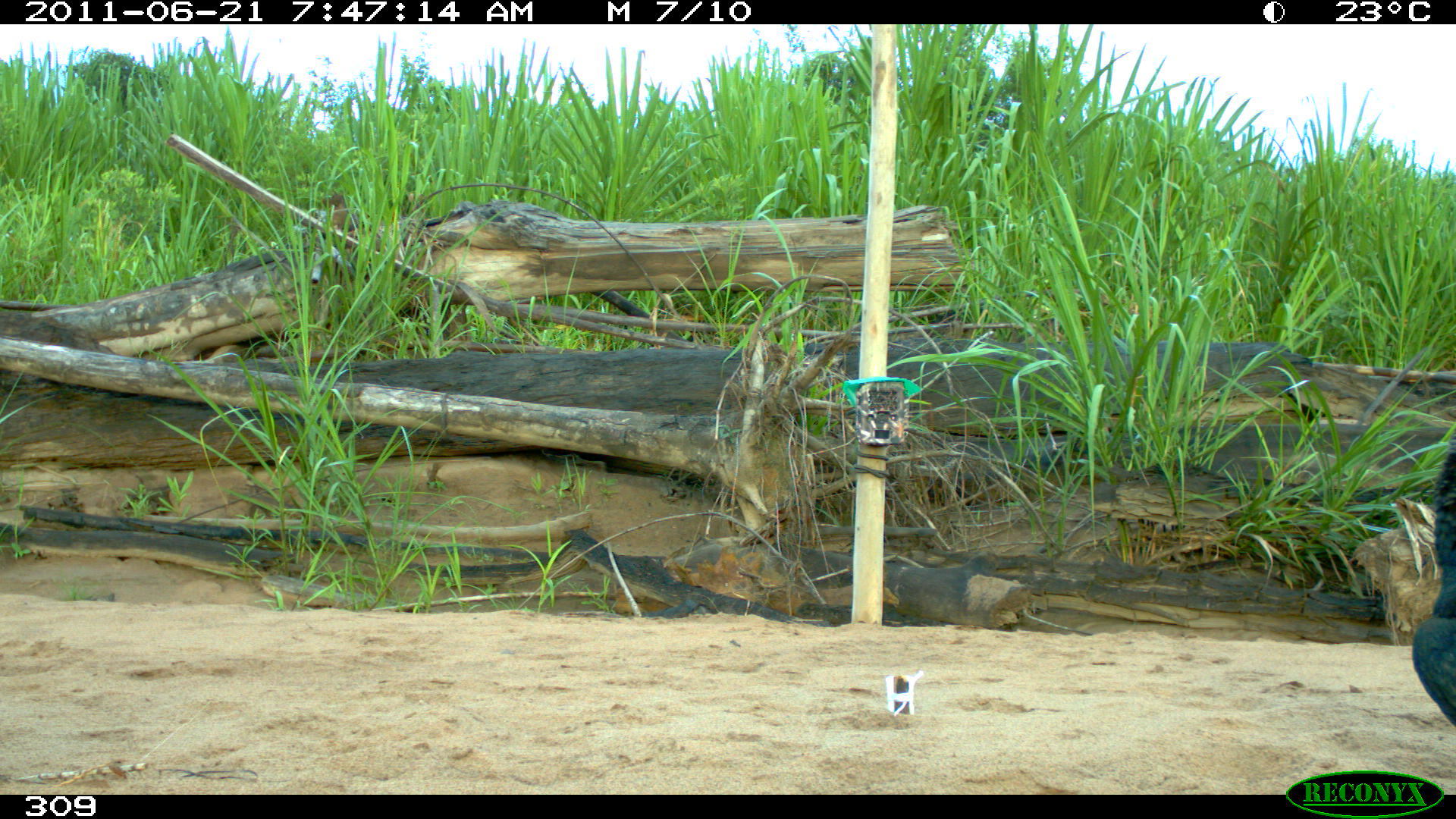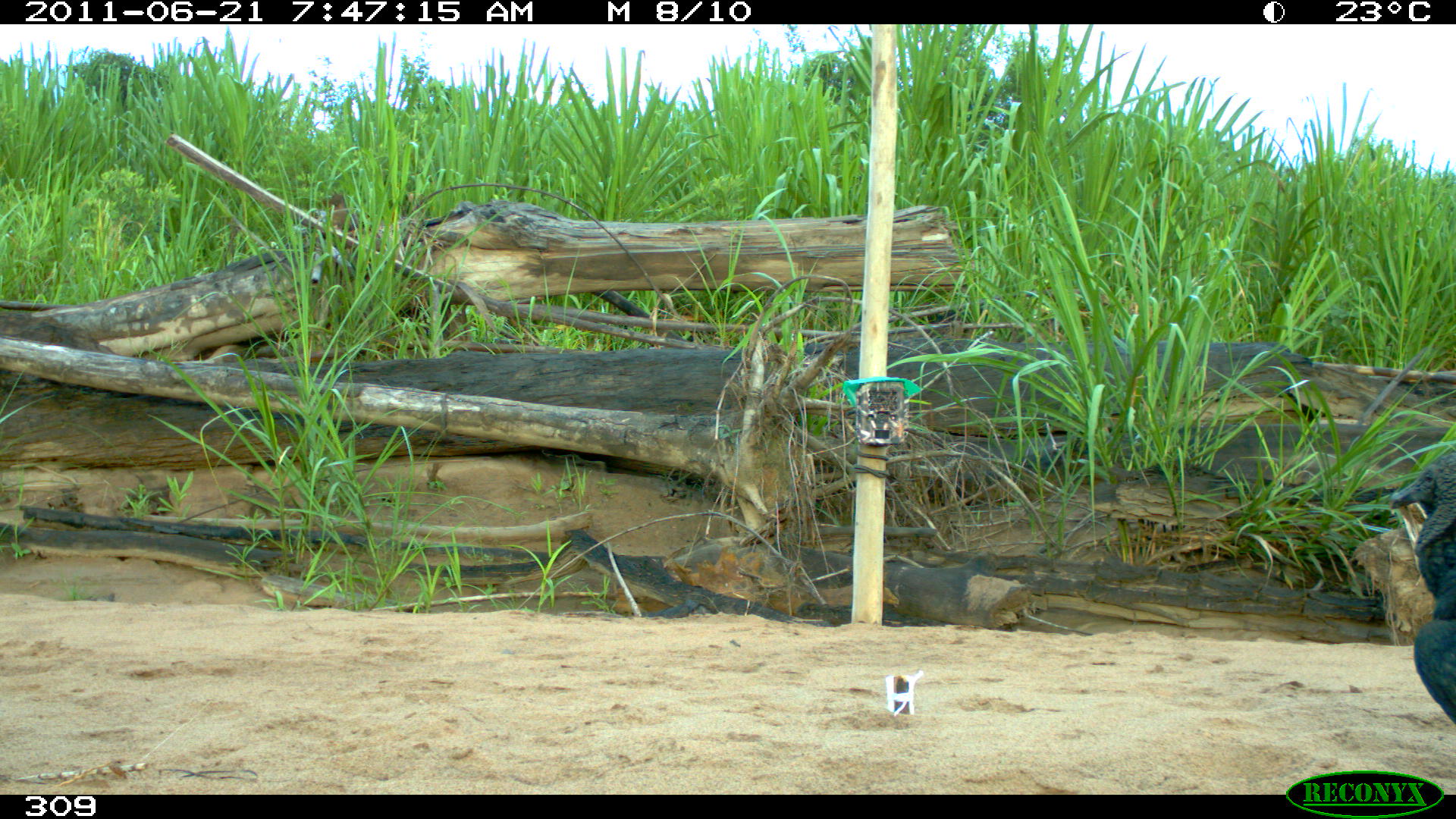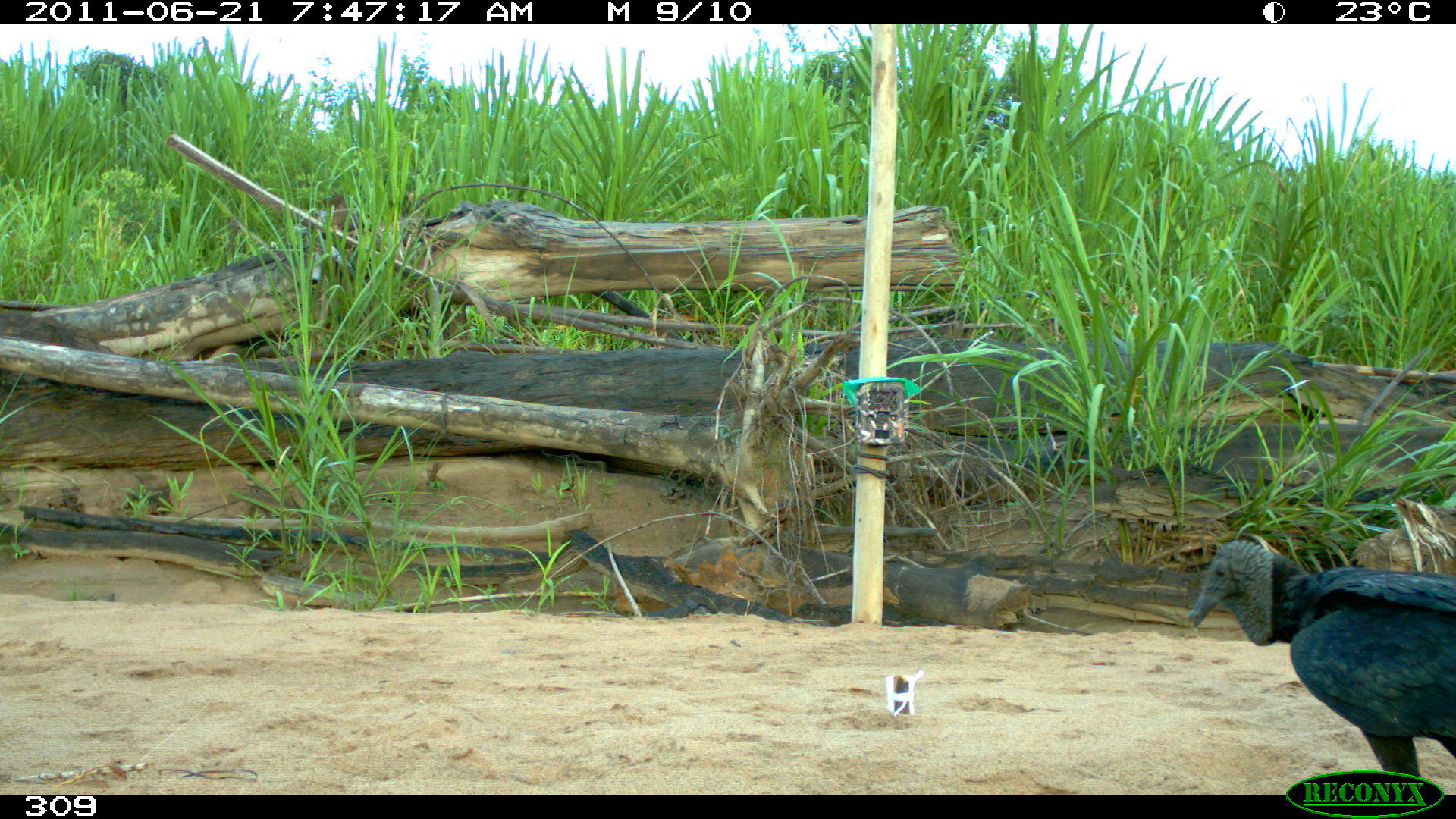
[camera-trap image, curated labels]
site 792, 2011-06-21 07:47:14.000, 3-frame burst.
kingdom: Animalia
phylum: Chordata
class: Aves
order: Cathartiformes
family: Cathartidae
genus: Coragyps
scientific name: Coragyps atratus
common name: black vulture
Coragyps atratus (black vulture).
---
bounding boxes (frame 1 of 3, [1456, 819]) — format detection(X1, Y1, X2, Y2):
coragyps atratus: detection(1411, 424, 1456, 726)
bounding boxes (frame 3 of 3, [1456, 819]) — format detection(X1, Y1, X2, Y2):
coragyps atratus: detection(1187, 537, 1456, 787)